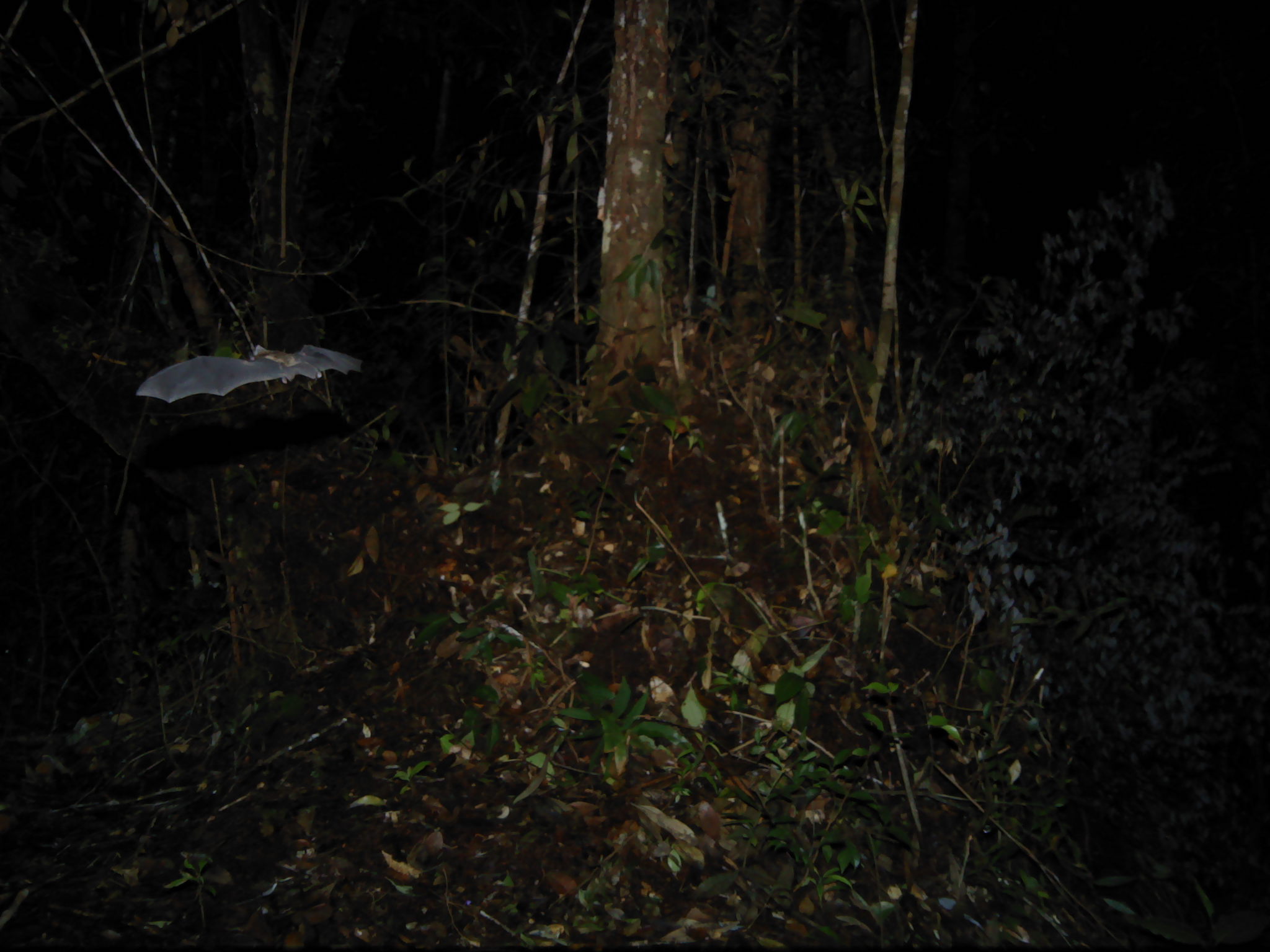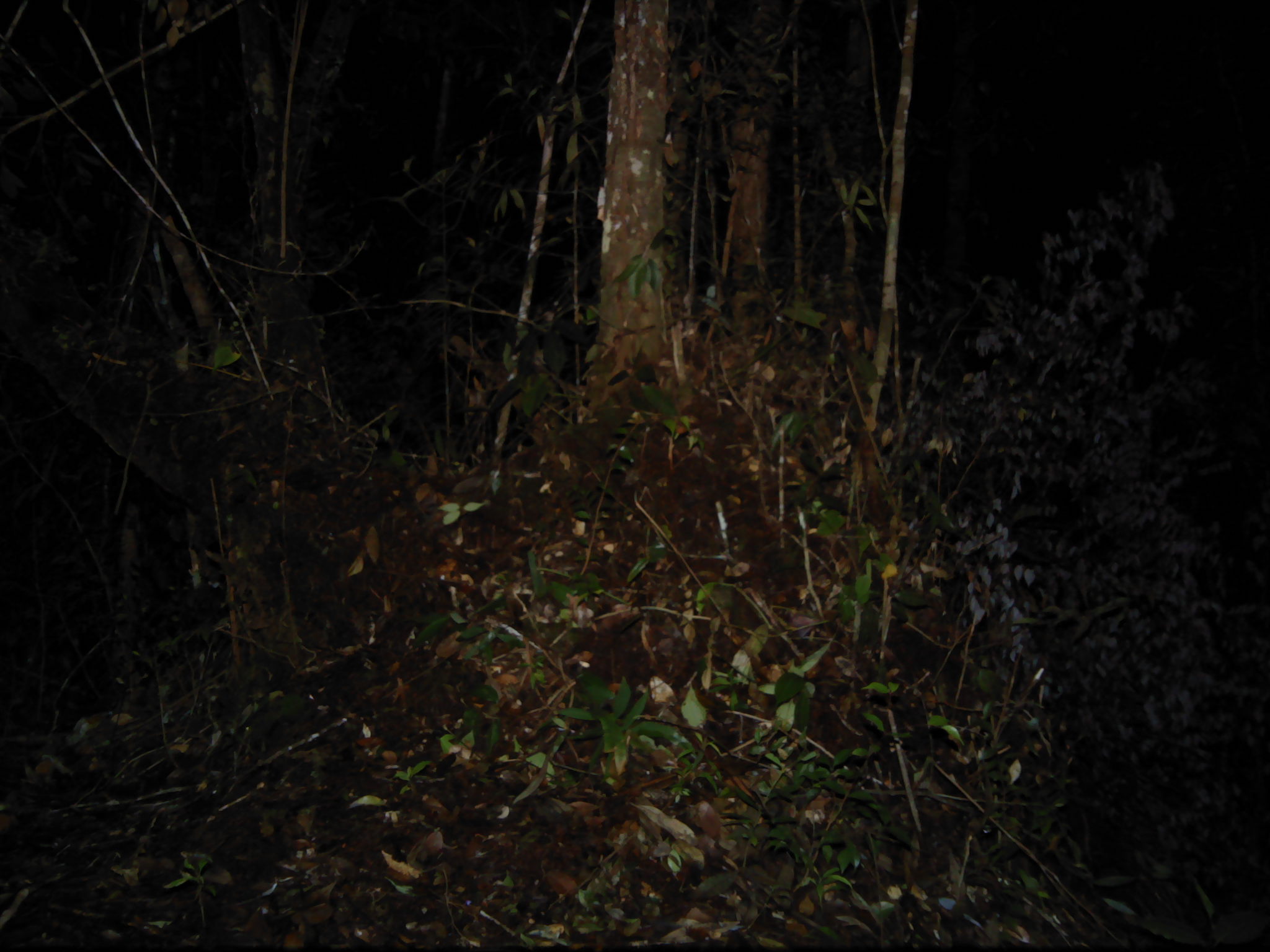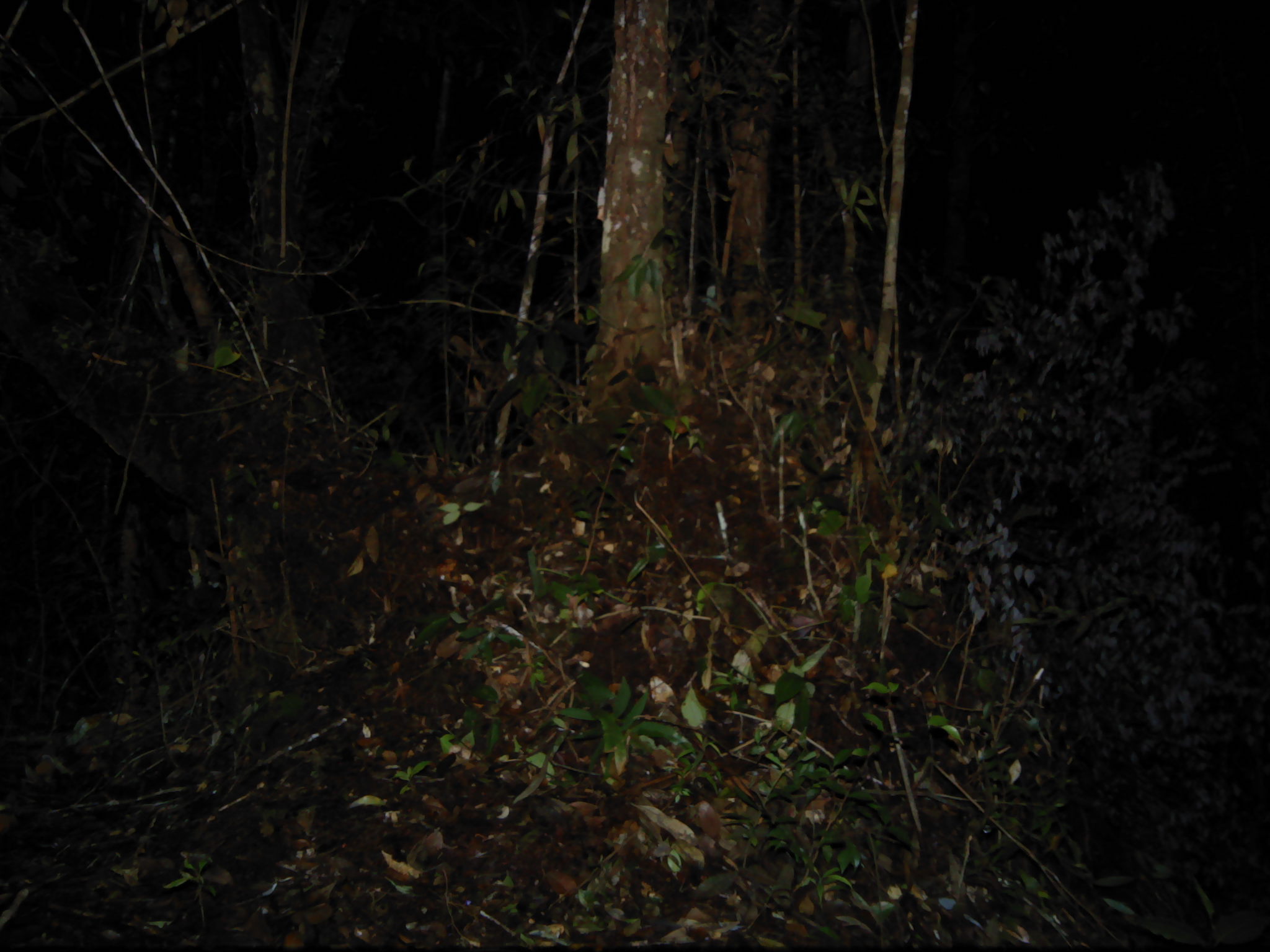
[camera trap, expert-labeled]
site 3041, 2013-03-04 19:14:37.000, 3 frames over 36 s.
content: unidentified animal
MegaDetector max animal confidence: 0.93